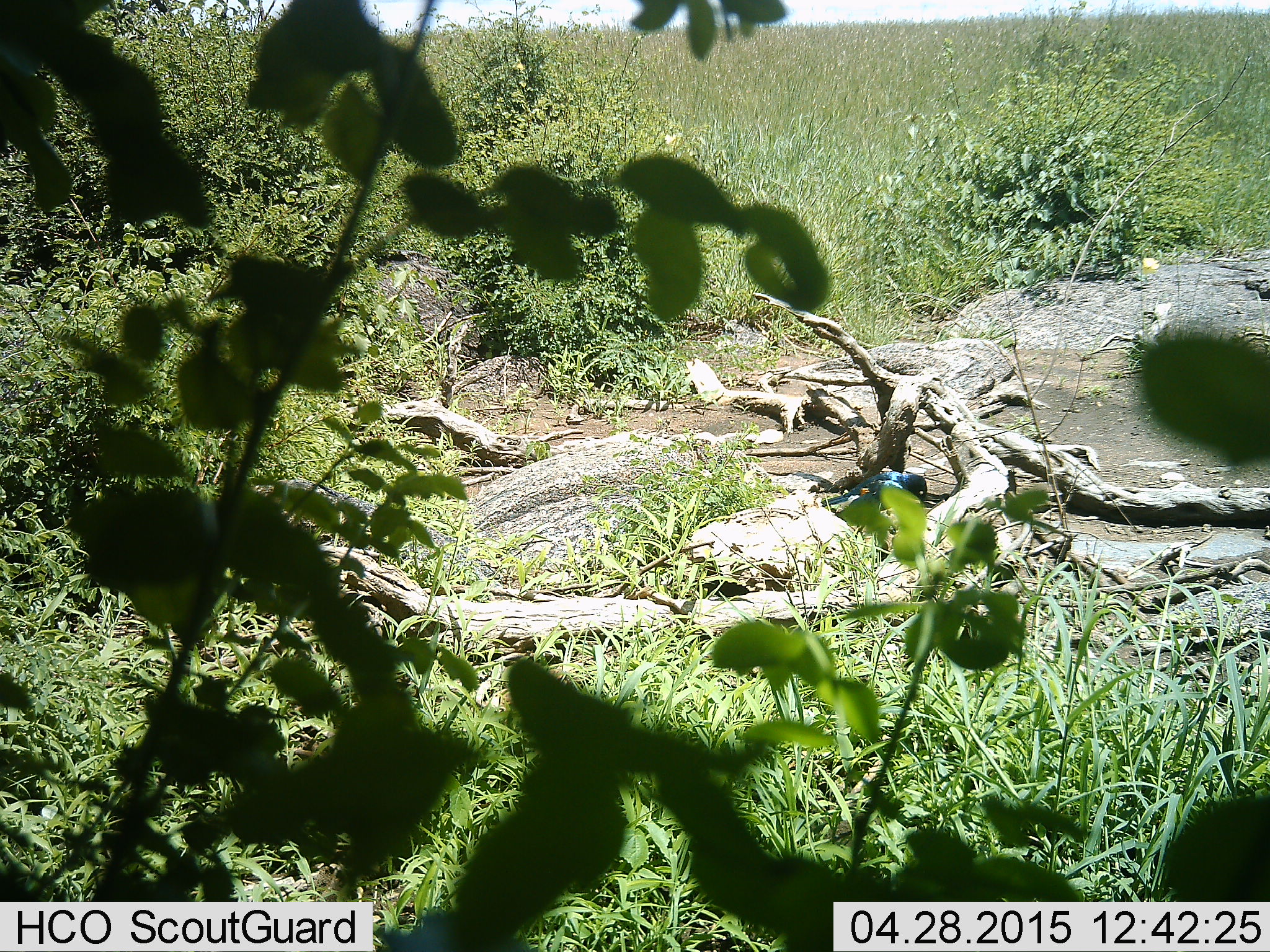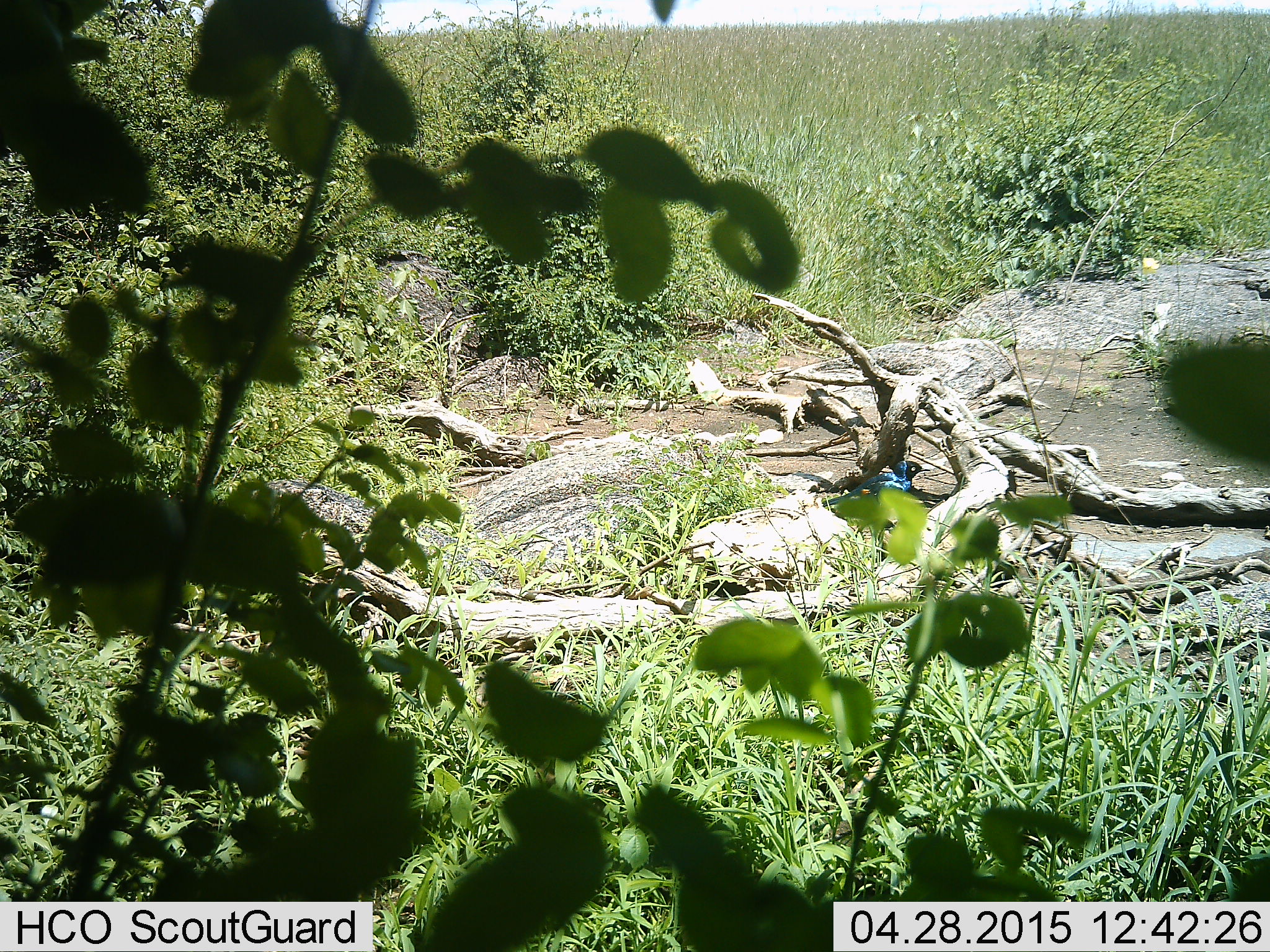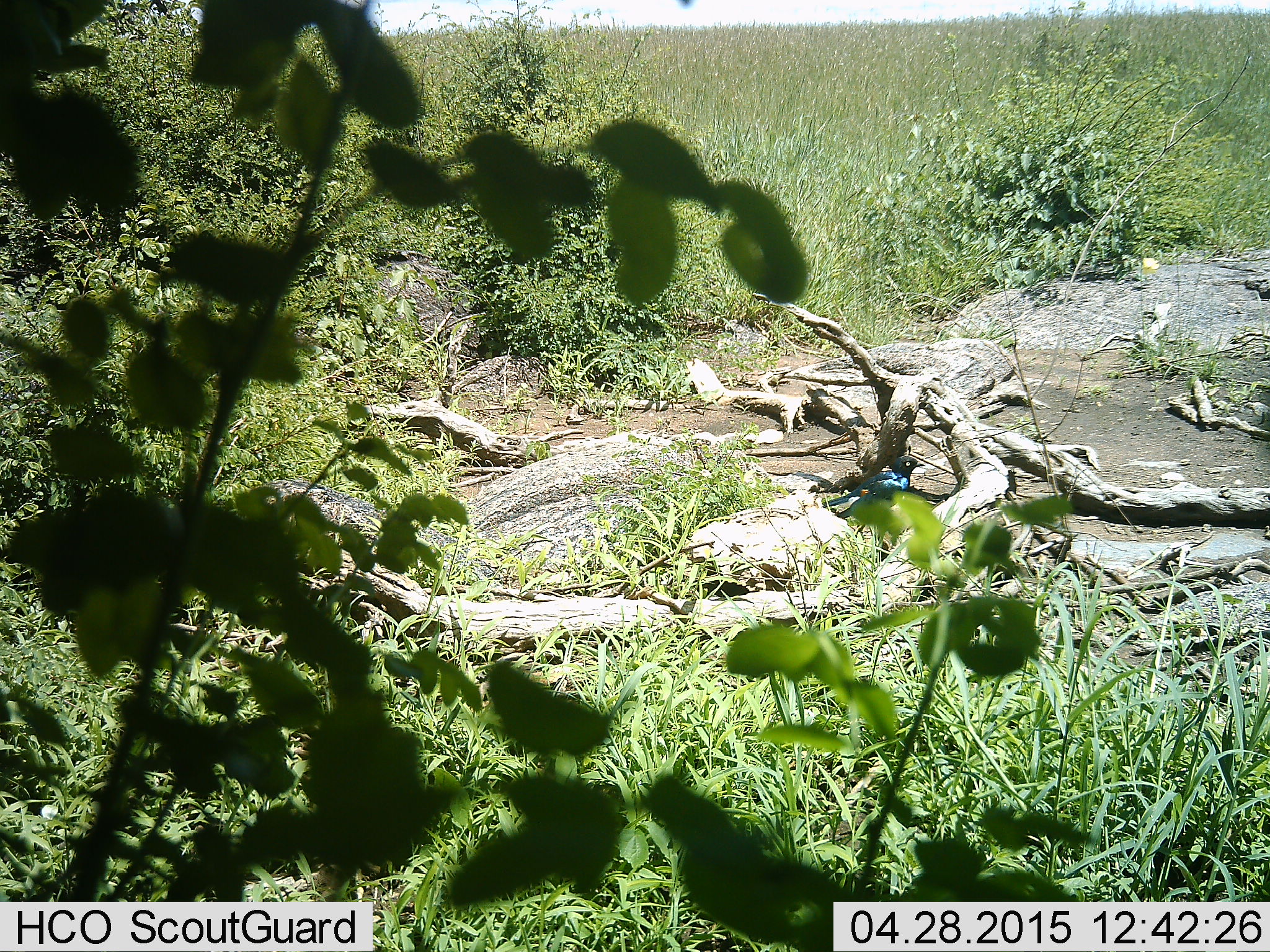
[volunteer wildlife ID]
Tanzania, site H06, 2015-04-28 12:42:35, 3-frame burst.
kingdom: Animalia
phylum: Chordata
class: Aves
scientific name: Aves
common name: bird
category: otherbird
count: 1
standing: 40%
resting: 0%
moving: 0%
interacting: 10%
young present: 0%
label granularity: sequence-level